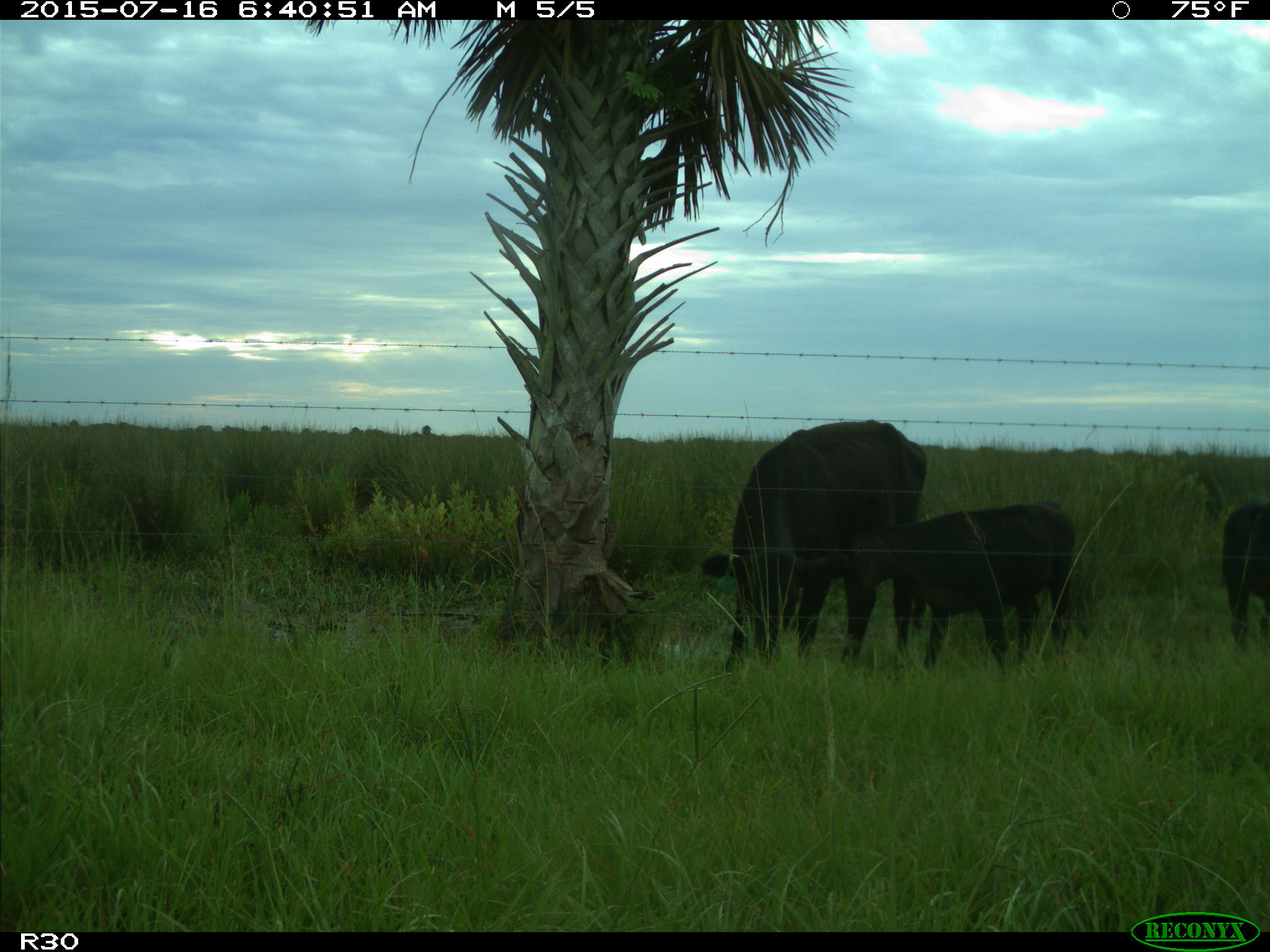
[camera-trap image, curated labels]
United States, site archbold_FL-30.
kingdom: Animalia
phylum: Chordata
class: Mammalia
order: Artiodactyla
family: Bovidae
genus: Bos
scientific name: Bos taurus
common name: domestic cow